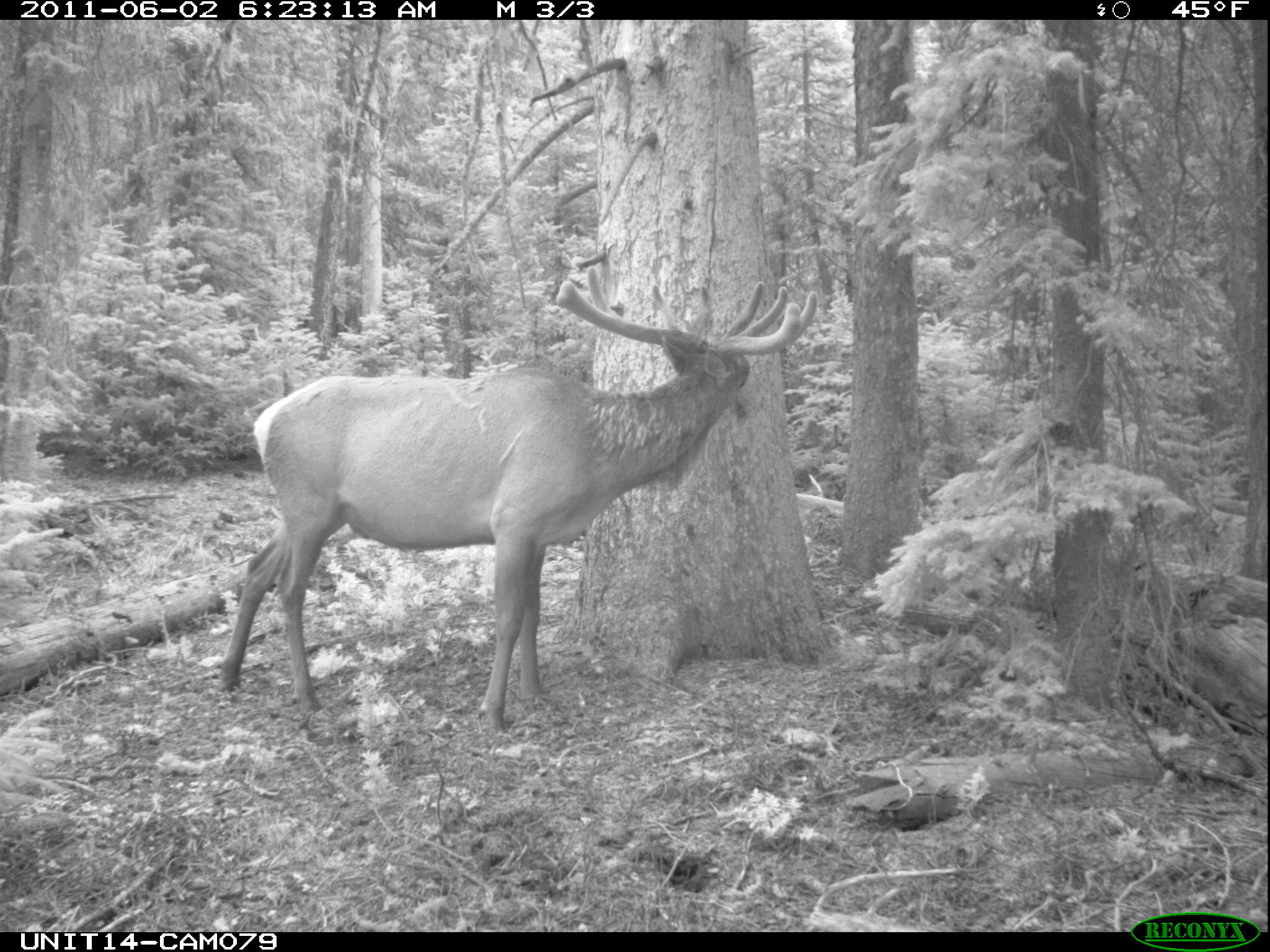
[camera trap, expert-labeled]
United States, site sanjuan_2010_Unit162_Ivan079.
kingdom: Animalia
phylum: Chordata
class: Mammalia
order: Artiodactyla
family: Cervidae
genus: Cervus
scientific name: Cervus elaphus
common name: red deer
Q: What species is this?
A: Cervus elaphus (red deer).